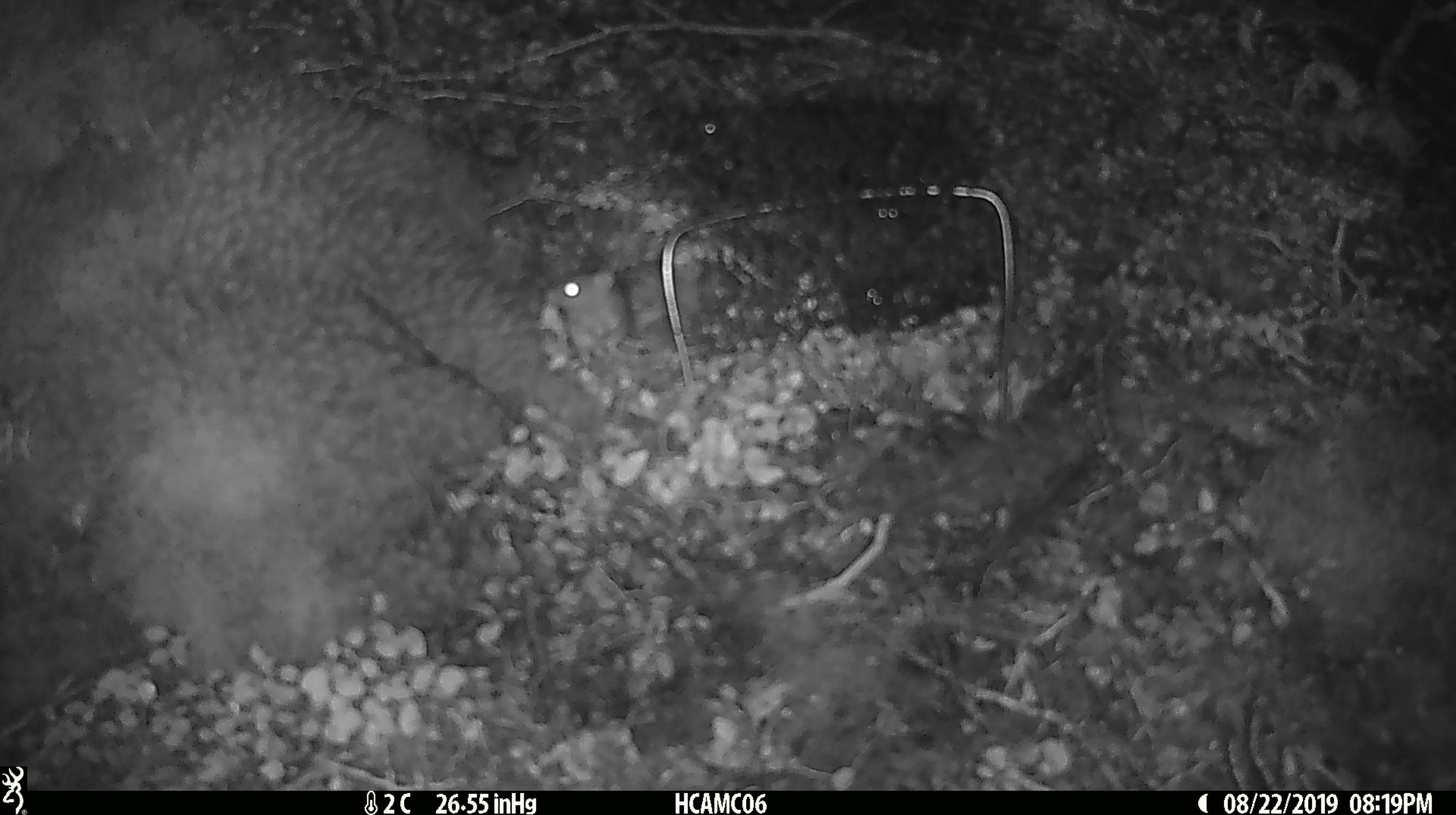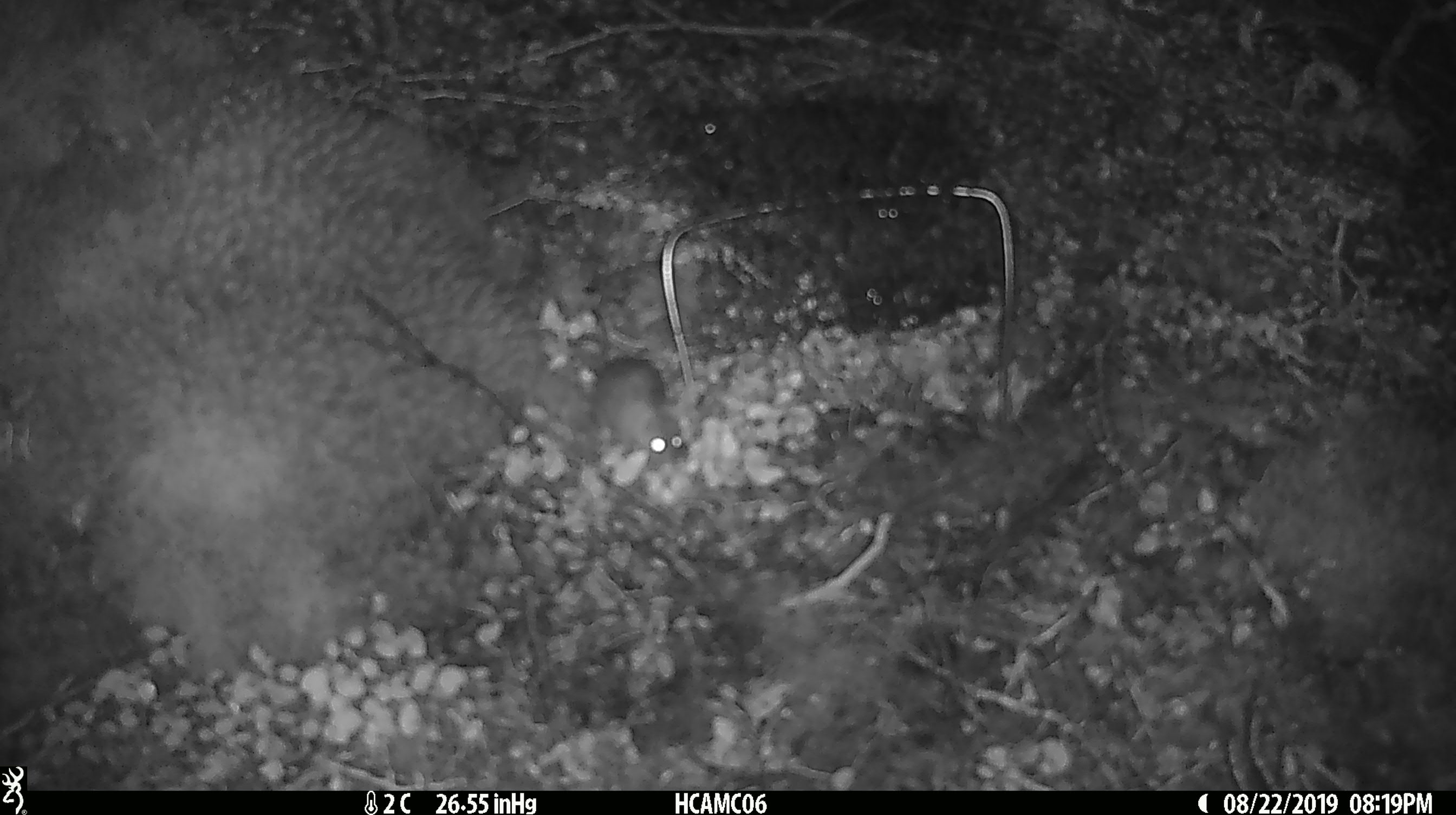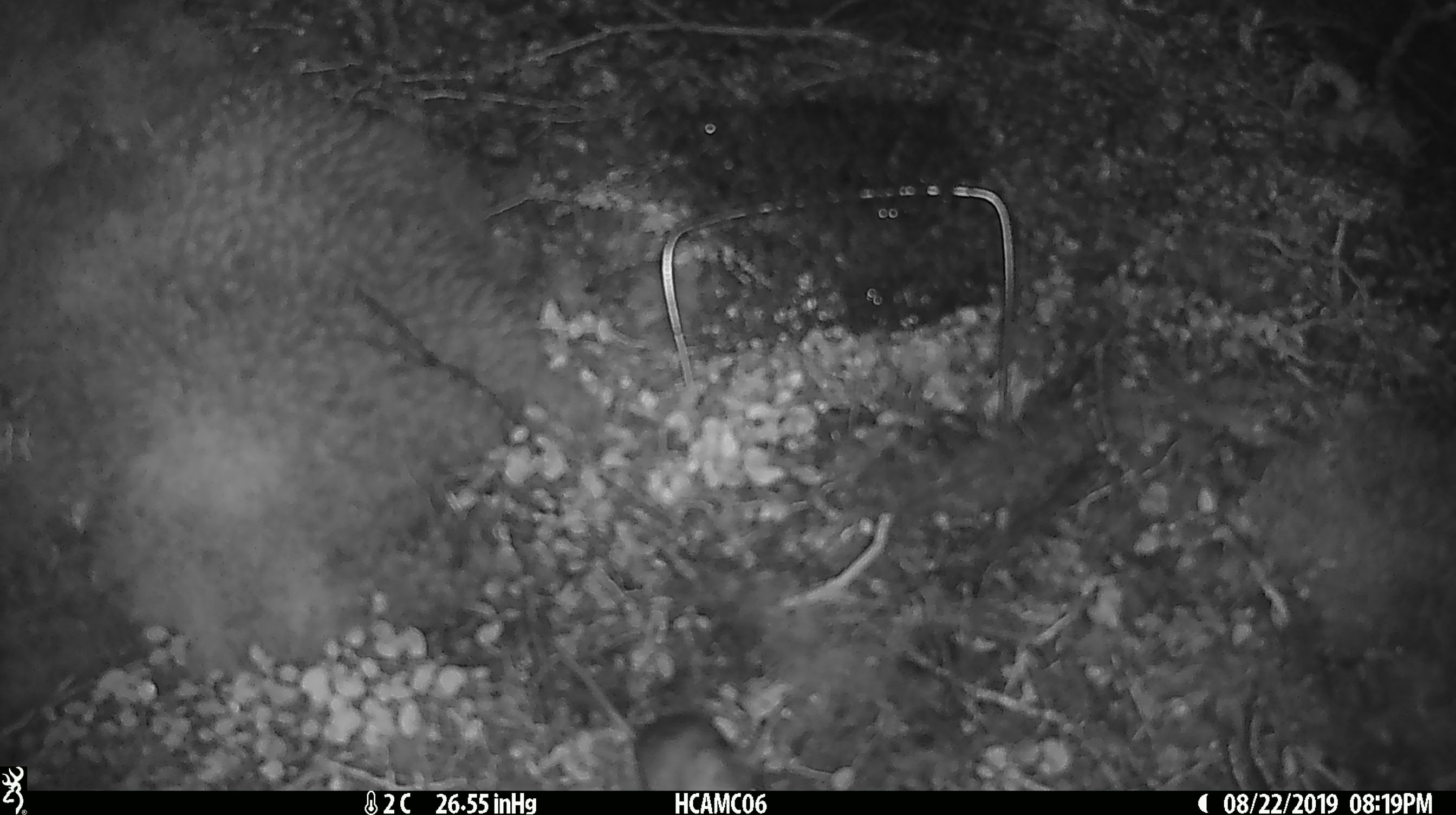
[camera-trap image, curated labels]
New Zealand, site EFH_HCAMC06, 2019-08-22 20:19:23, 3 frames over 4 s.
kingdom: Animalia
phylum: Chordata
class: Mammalia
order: Rodentia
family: Muridae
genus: Mus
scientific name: Mus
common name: mouse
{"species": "mouse (Mus)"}